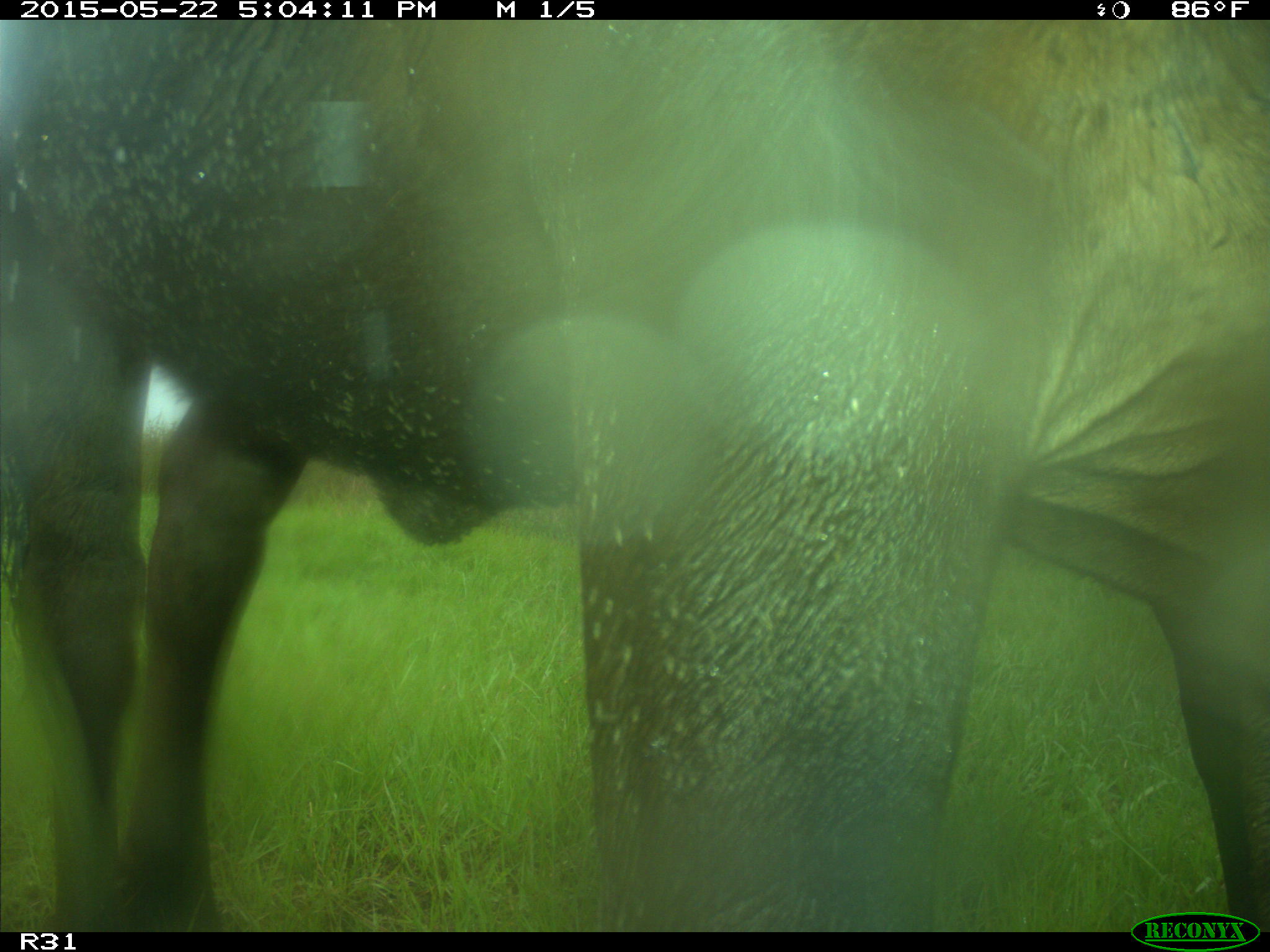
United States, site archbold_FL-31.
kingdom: Animalia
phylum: Chordata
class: Mammalia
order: Artiodactyla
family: Bovidae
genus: Bos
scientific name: Bos taurus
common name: domestic cow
Bos taurus (domestic cow).